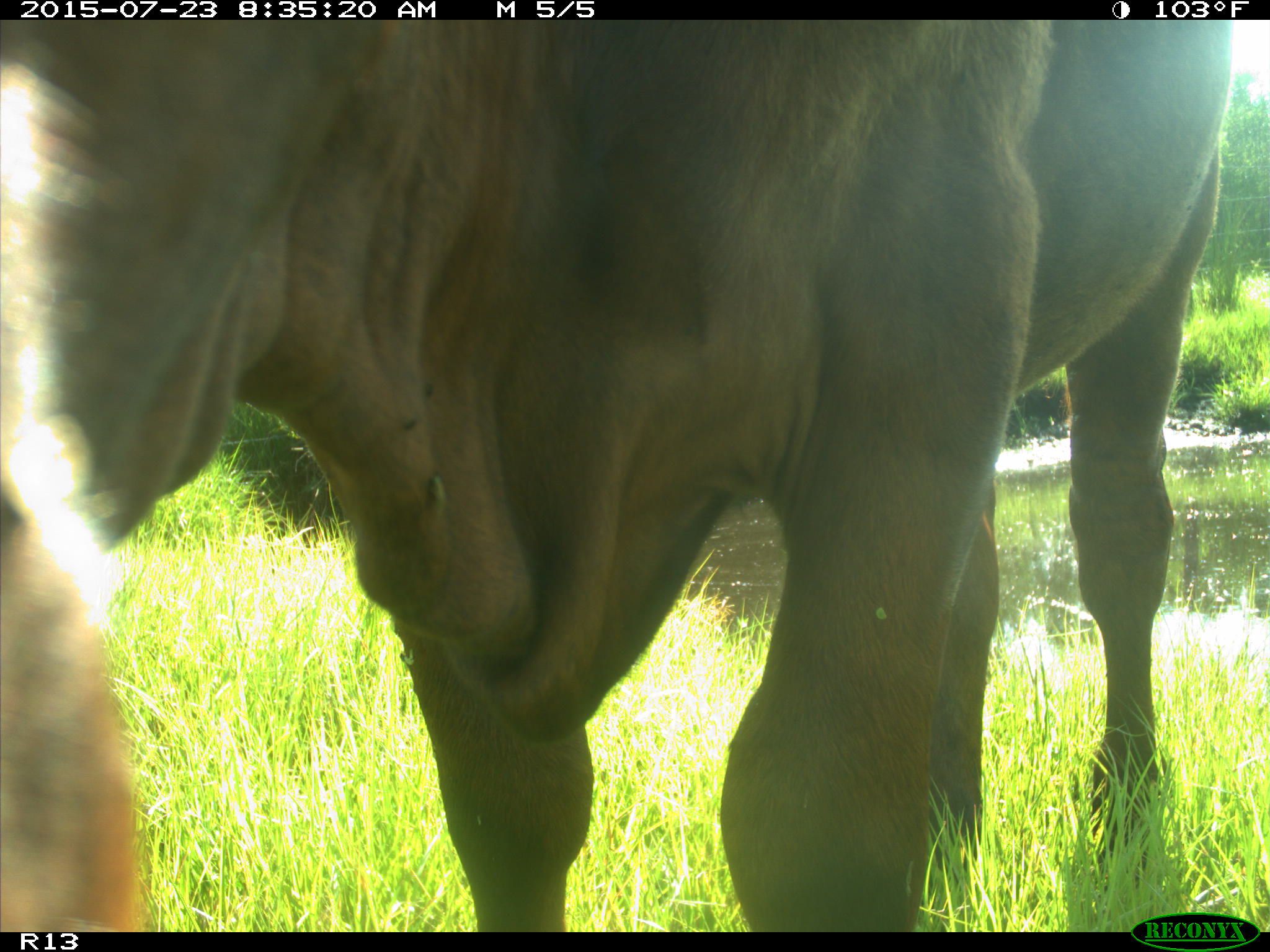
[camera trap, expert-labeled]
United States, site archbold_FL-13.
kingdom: Animalia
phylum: Chordata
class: Mammalia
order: Artiodactyla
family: Bovidae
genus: Bos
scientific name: Bos taurus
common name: domestic cow